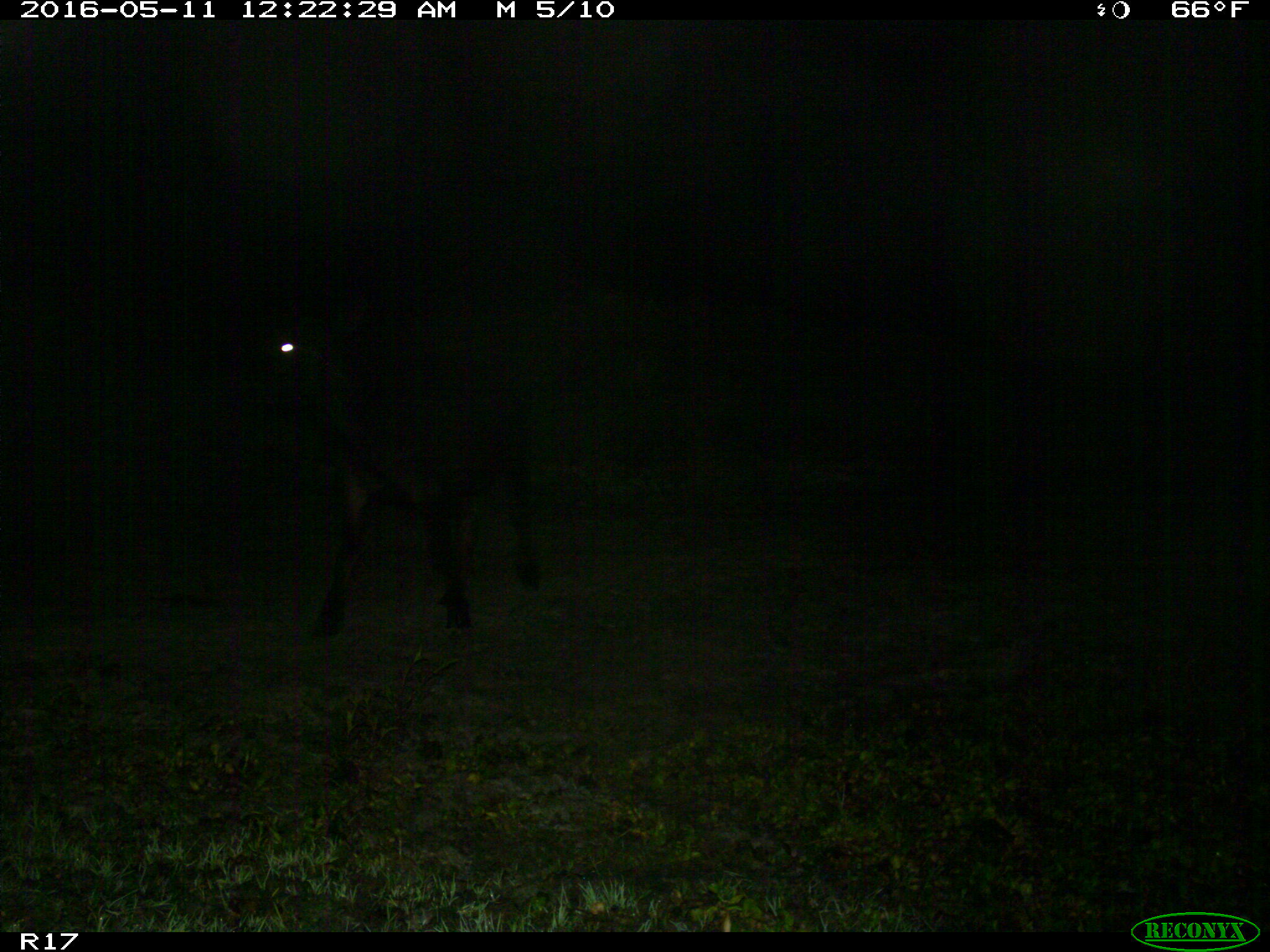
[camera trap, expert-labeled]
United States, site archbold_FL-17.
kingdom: Animalia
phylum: Chordata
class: Mammalia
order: Artiodactyla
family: Bovidae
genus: Bos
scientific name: Bos taurus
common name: domestic cow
Bos taurus (domestic cow).